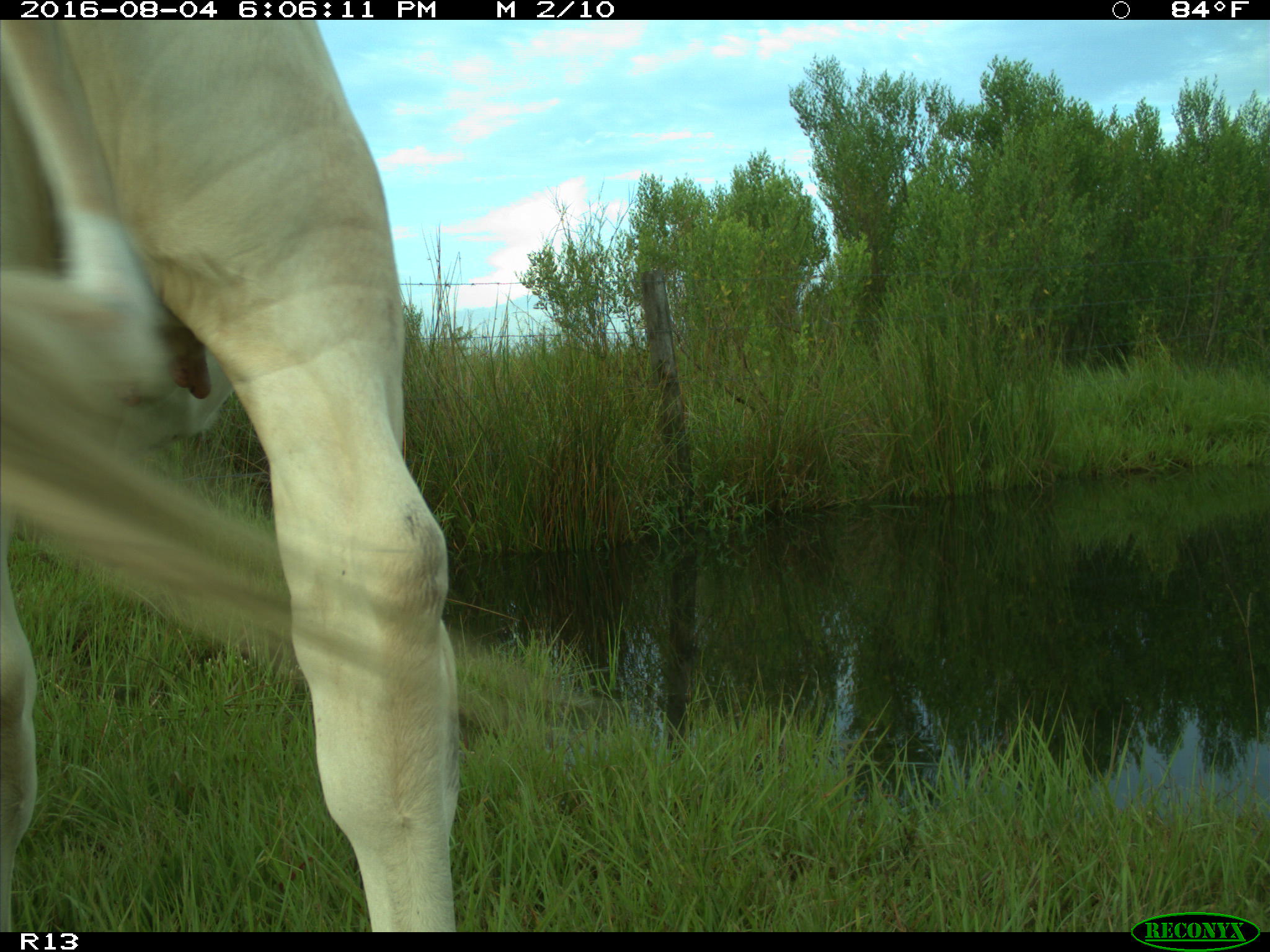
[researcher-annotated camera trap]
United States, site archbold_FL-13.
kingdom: Animalia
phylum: Chordata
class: Mammalia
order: Artiodactyla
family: Bovidae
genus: Bos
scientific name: Bos taurus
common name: domestic cow